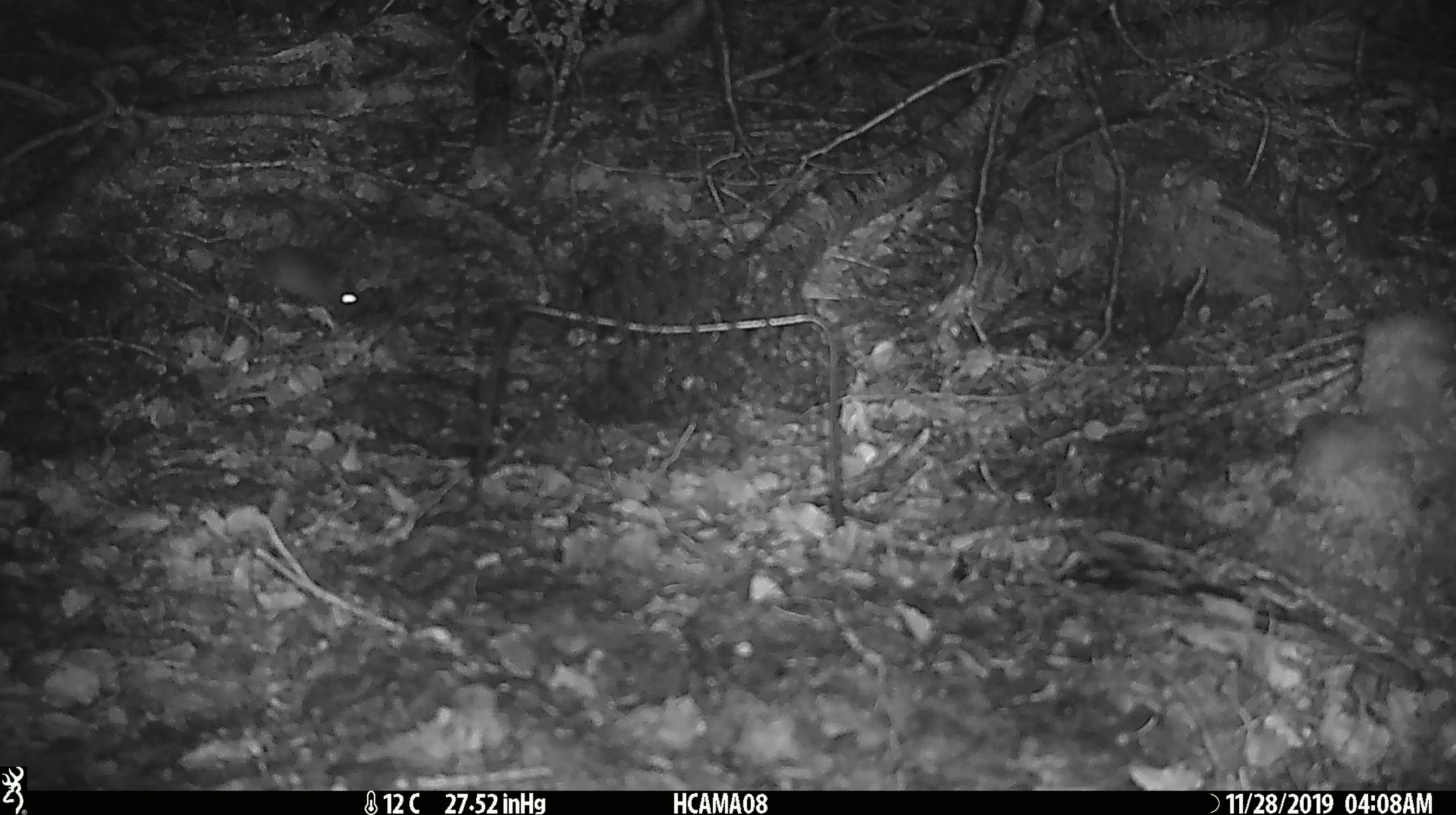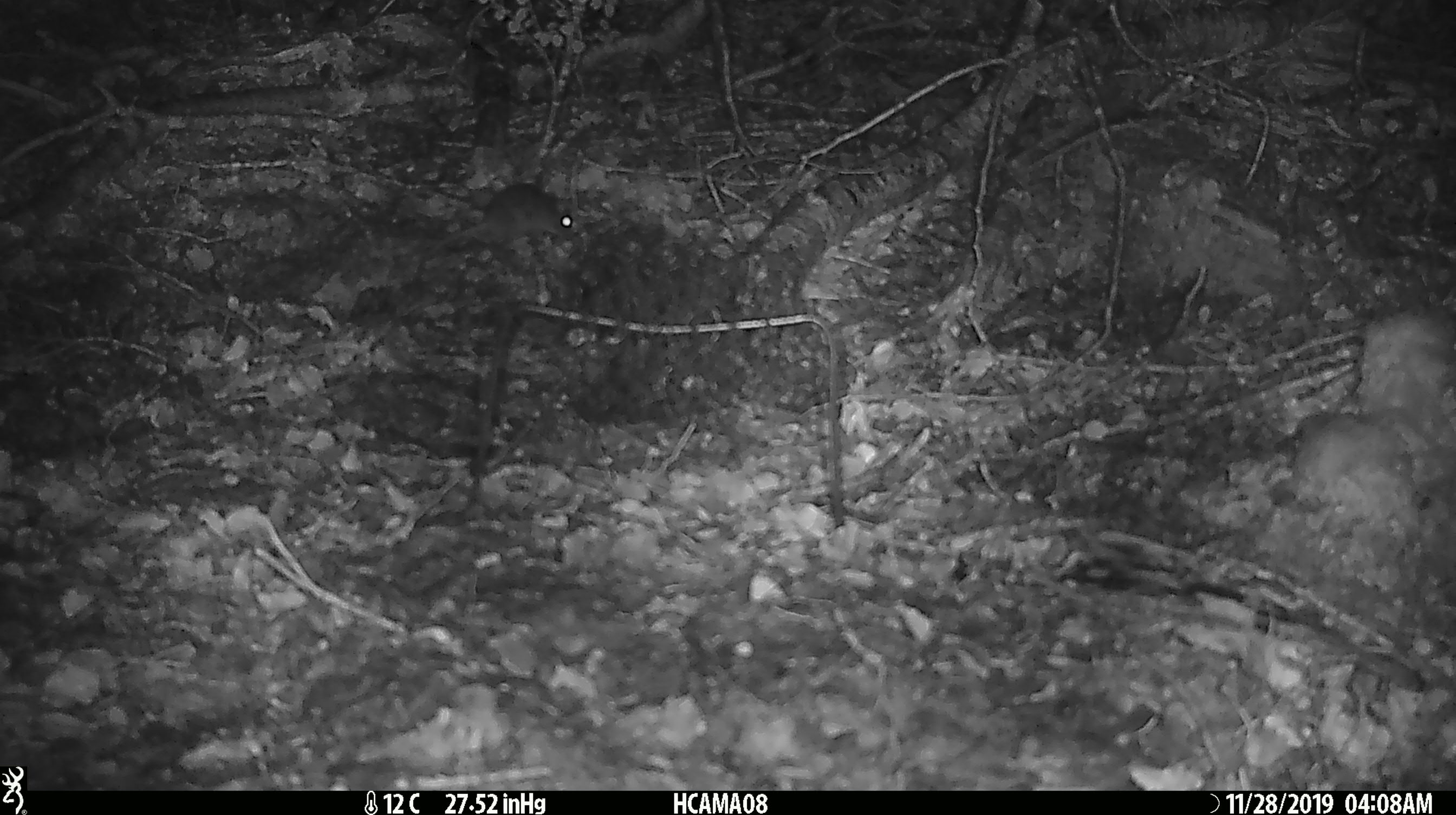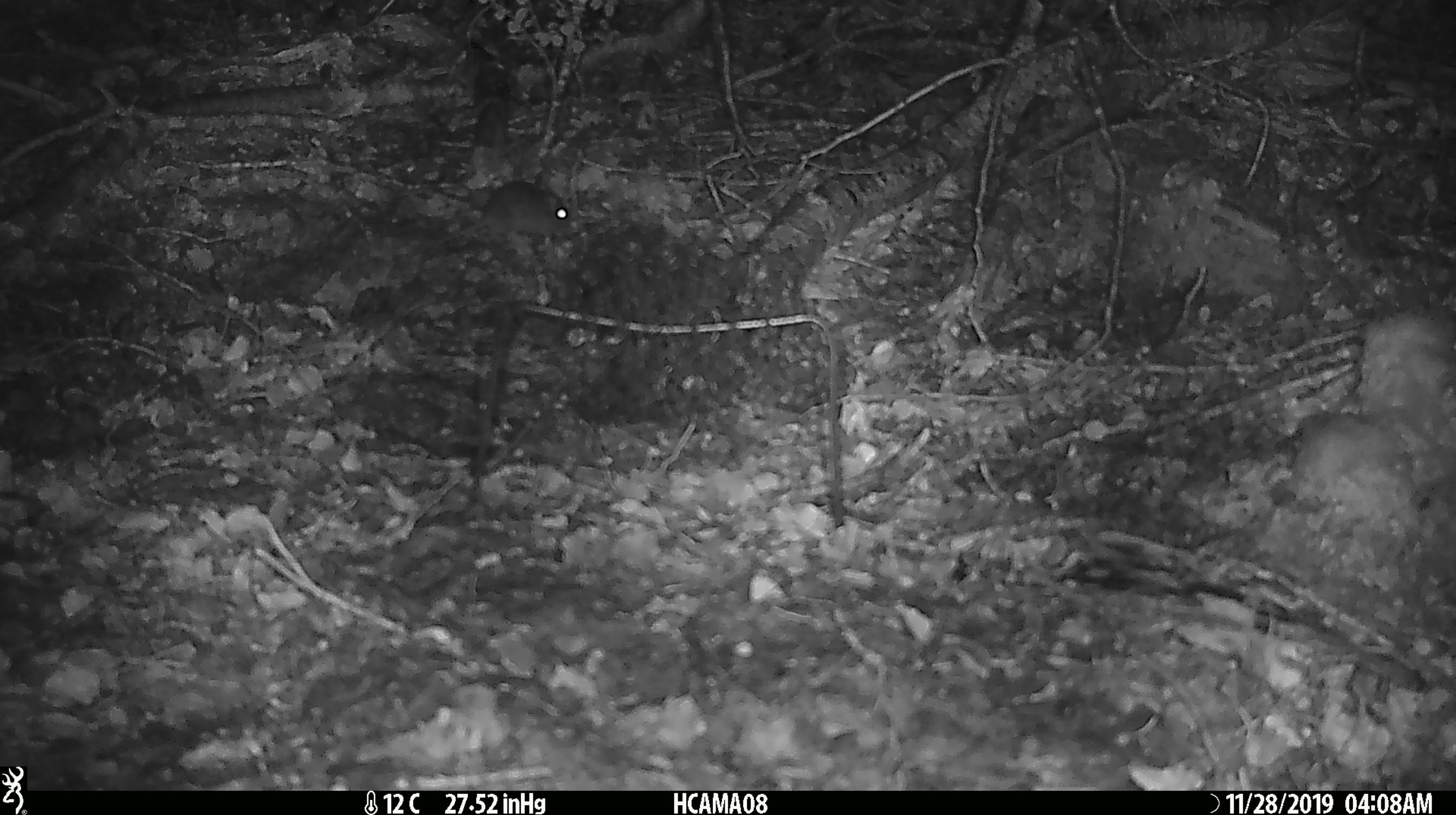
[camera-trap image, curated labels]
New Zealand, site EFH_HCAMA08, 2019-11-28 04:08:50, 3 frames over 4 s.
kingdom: Animalia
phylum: Chordata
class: Mammalia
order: Rodentia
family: Muridae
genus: Mus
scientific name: Mus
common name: mouse